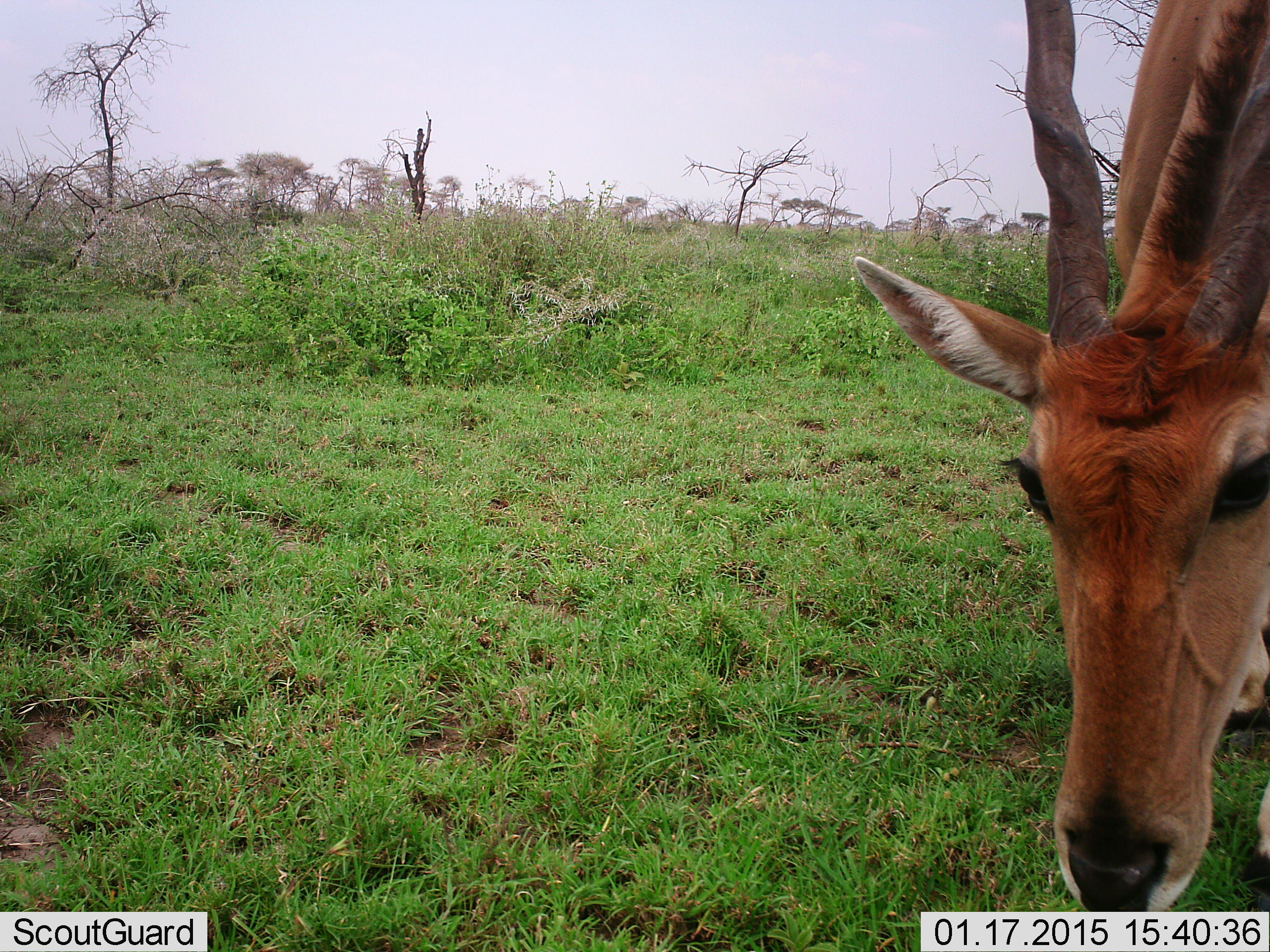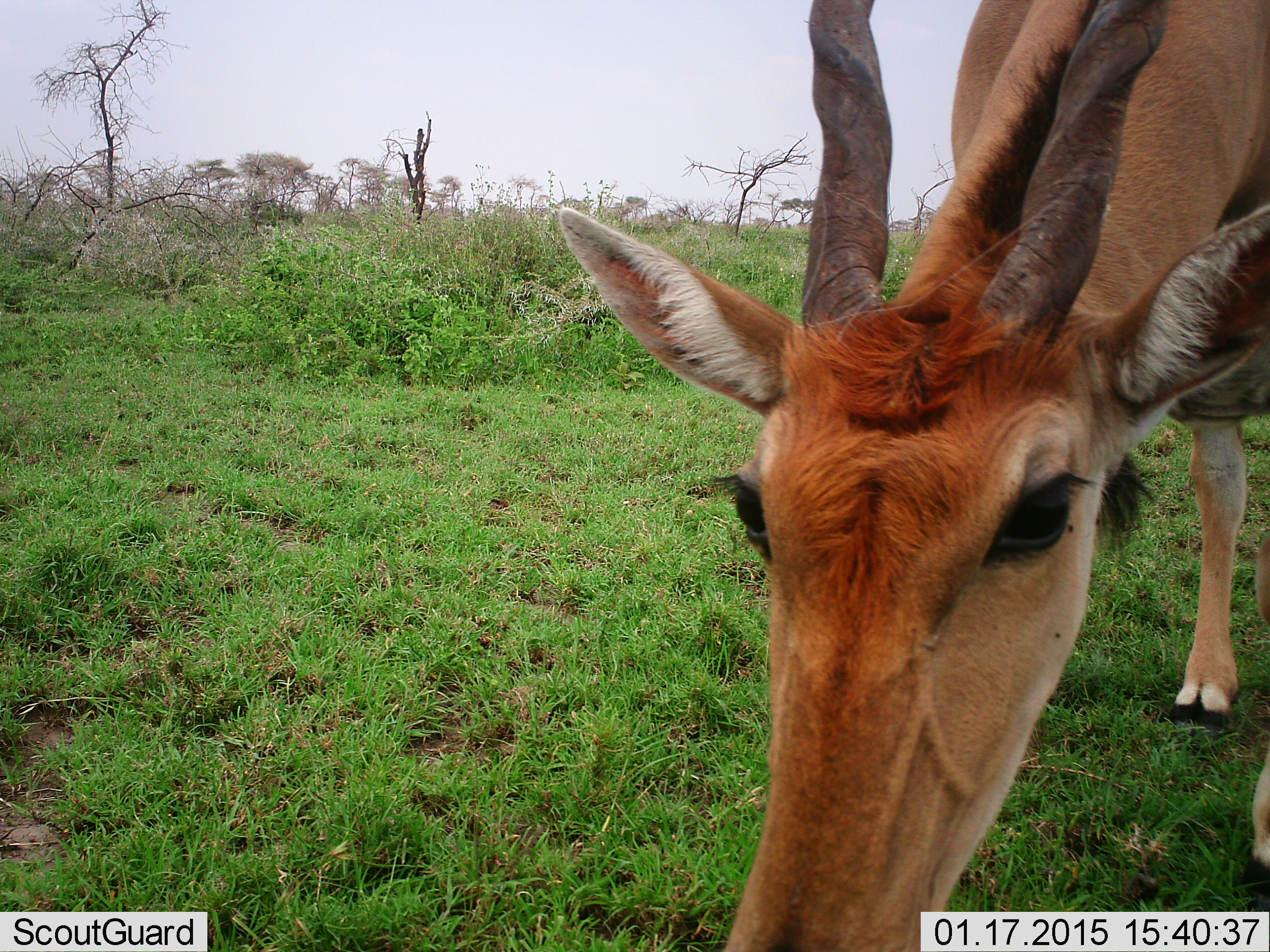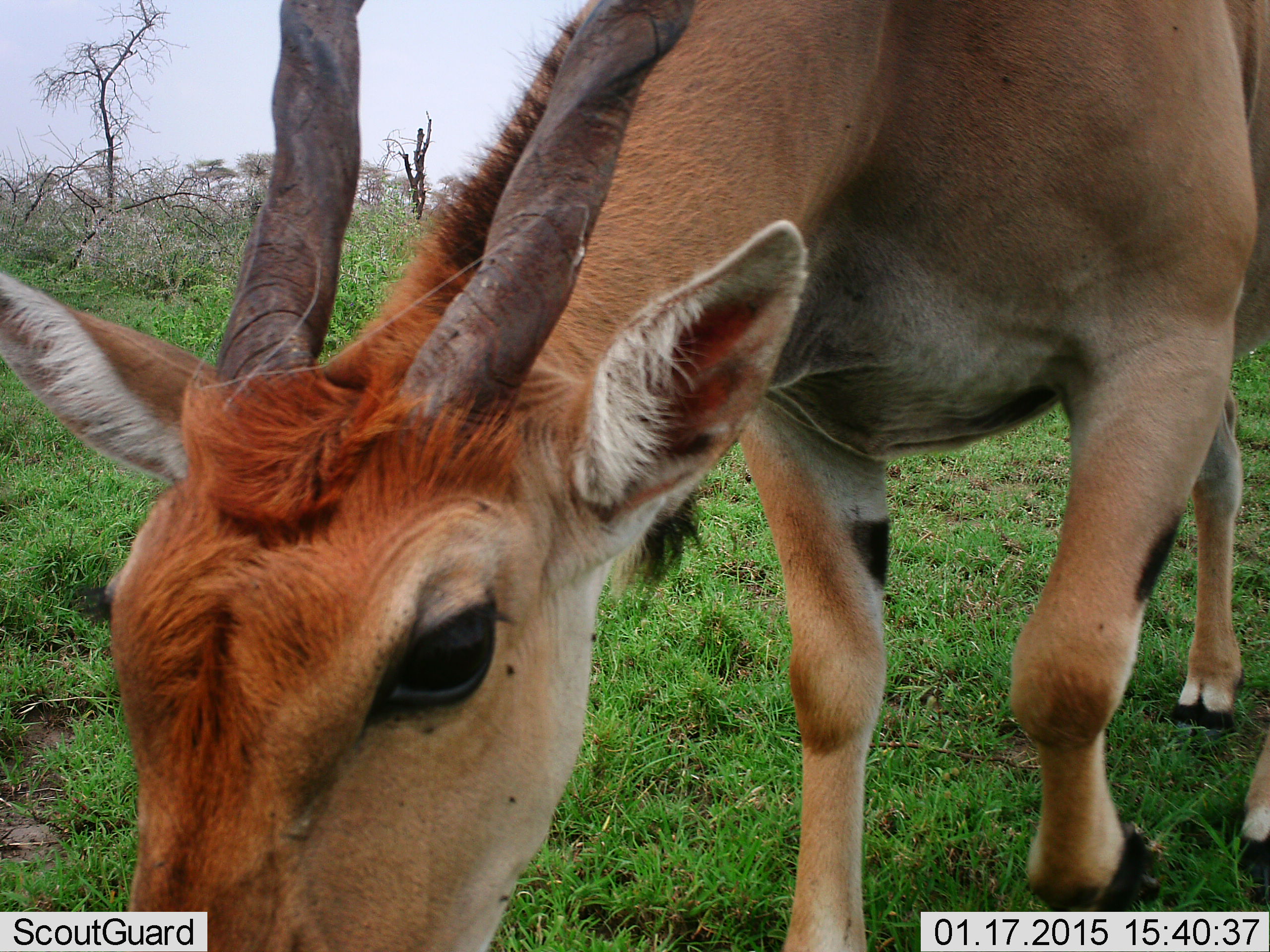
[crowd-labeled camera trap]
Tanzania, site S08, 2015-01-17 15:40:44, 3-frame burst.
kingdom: Animalia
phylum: Chordata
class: Mammalia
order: Artiodactyla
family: Bovidae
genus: Tragelaphus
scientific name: Tragelaphus oryx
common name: eland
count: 1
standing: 10%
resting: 0%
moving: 60%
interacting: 0%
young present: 0%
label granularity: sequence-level